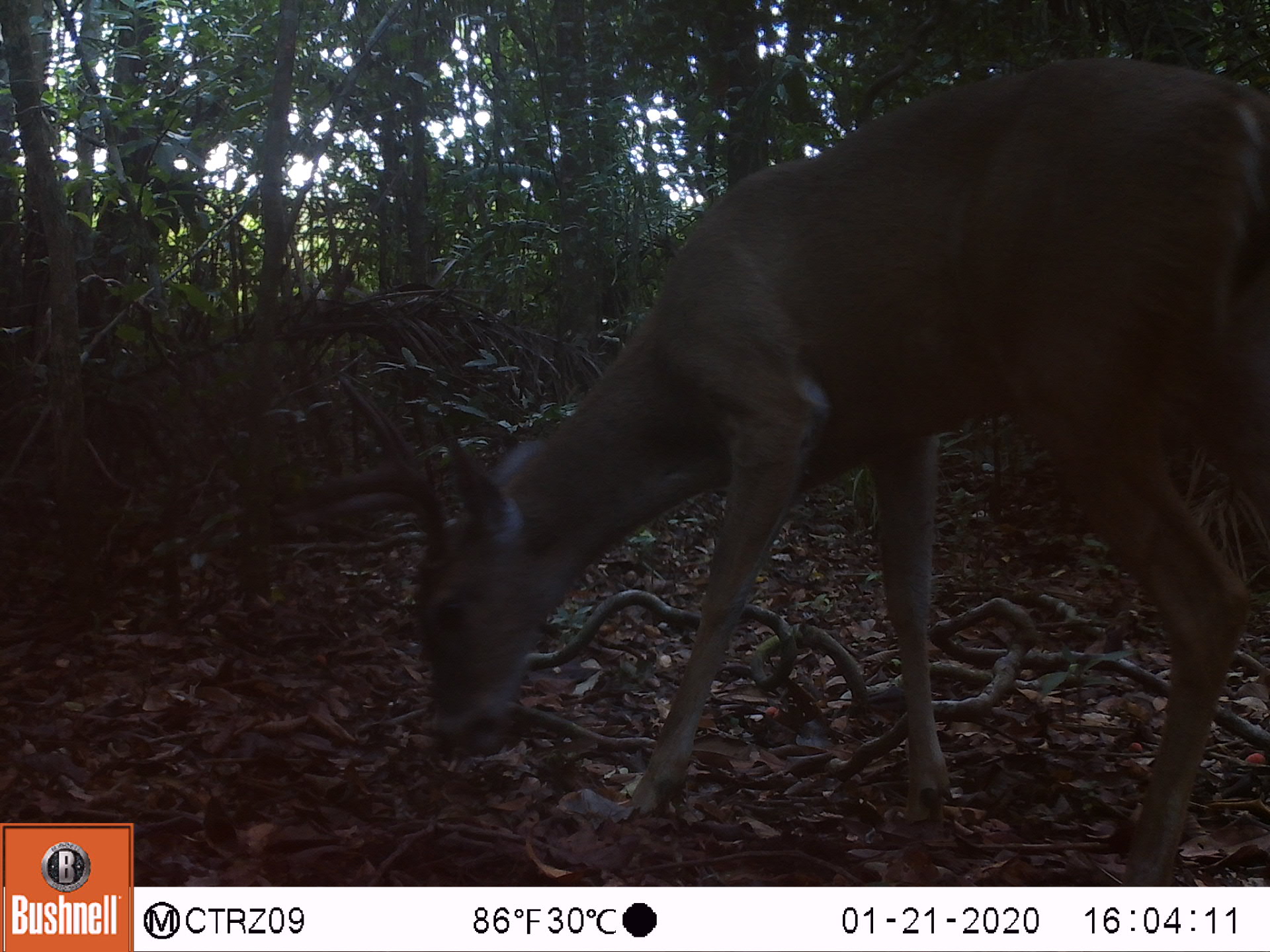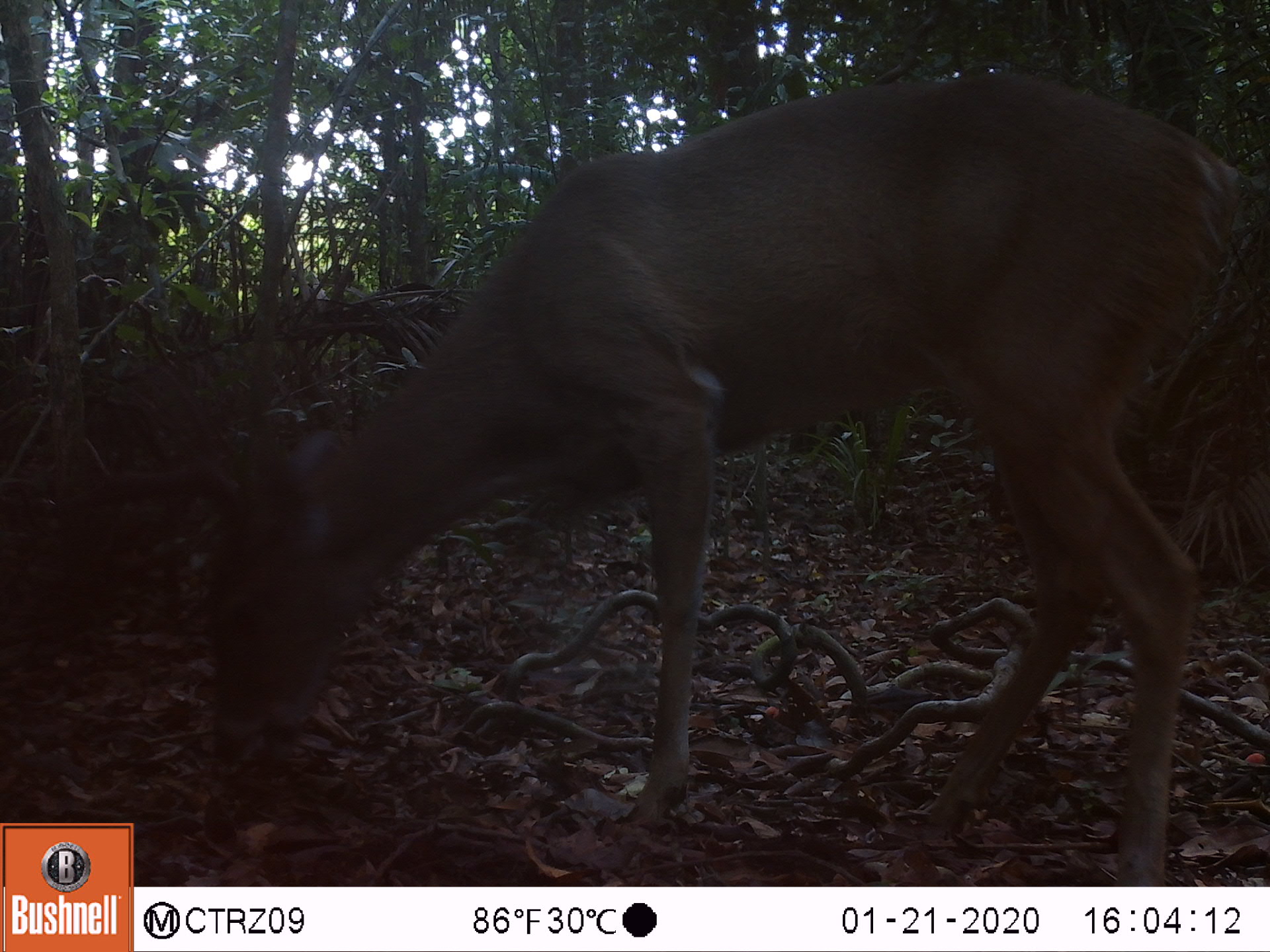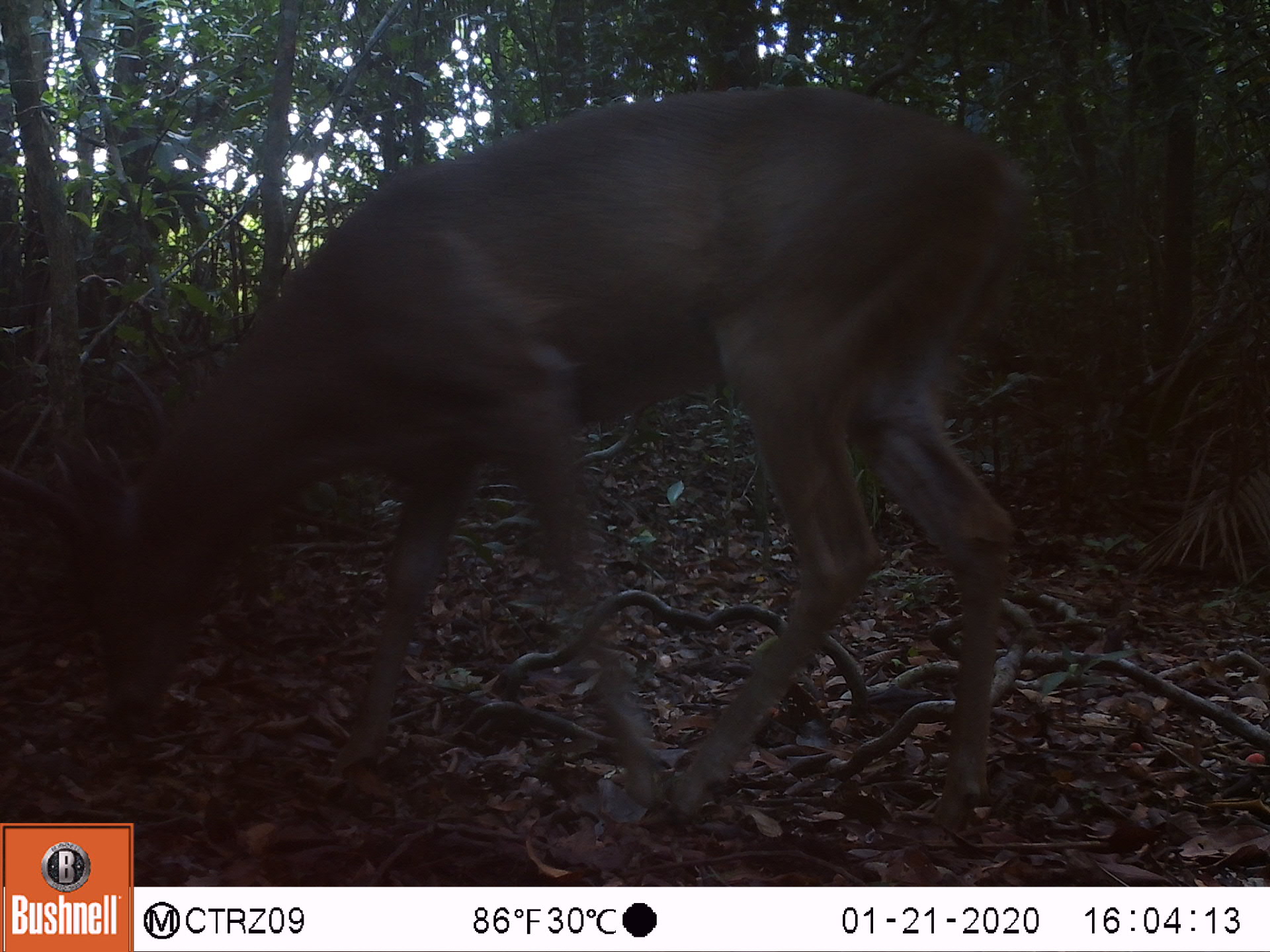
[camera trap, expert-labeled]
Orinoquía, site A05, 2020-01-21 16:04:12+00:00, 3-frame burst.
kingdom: Animalia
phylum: Chordata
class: Mammalia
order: Artiodactyla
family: Cervidae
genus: Odocoileus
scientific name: Odocoileus virginianus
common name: white-tailed deer